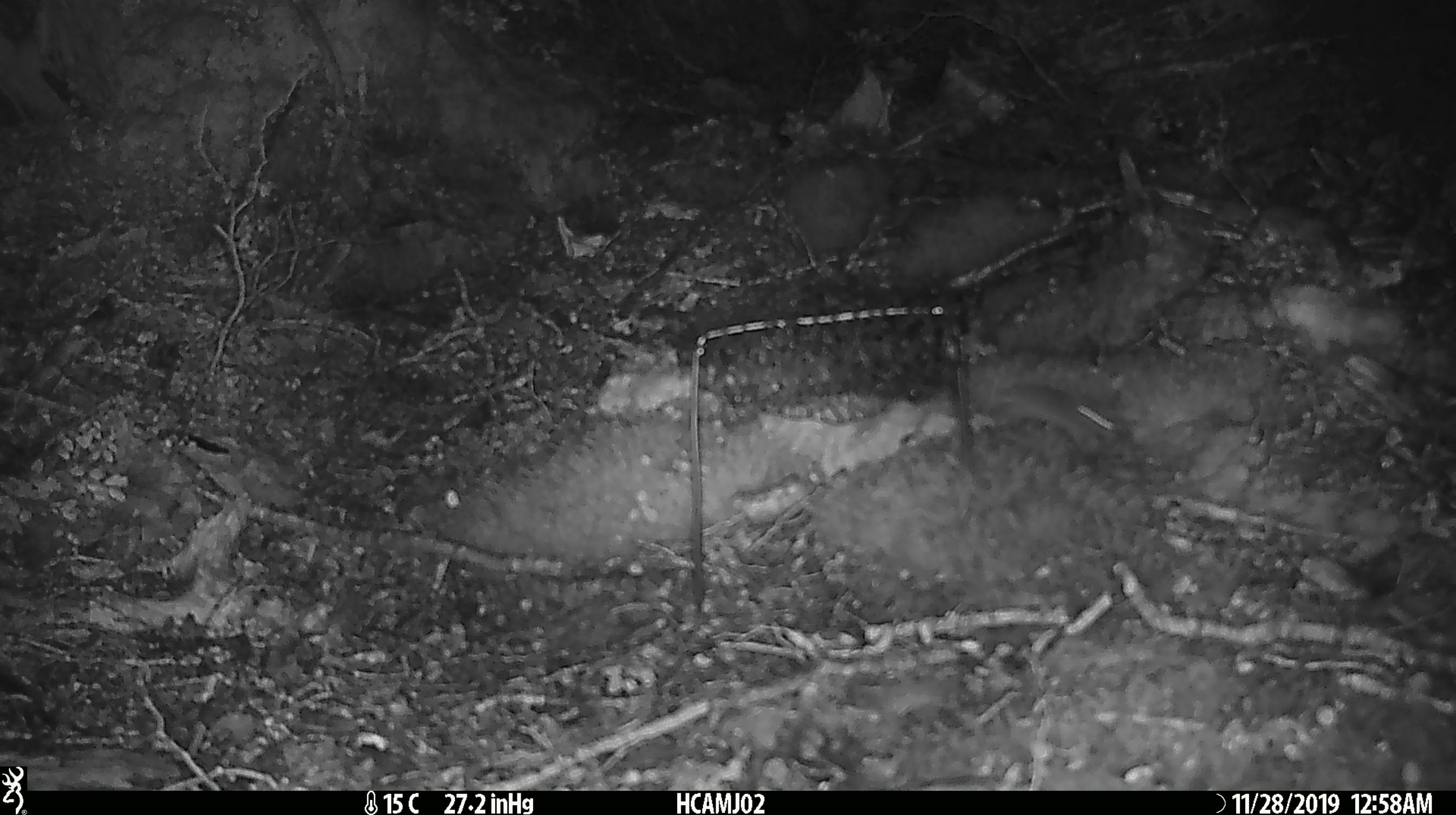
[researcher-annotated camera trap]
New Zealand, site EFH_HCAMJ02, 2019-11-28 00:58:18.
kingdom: Animalia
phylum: Chordata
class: Mammalia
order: Rodentia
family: Muridae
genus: Mus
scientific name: Mus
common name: mouse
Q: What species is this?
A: Mouse (Mus).